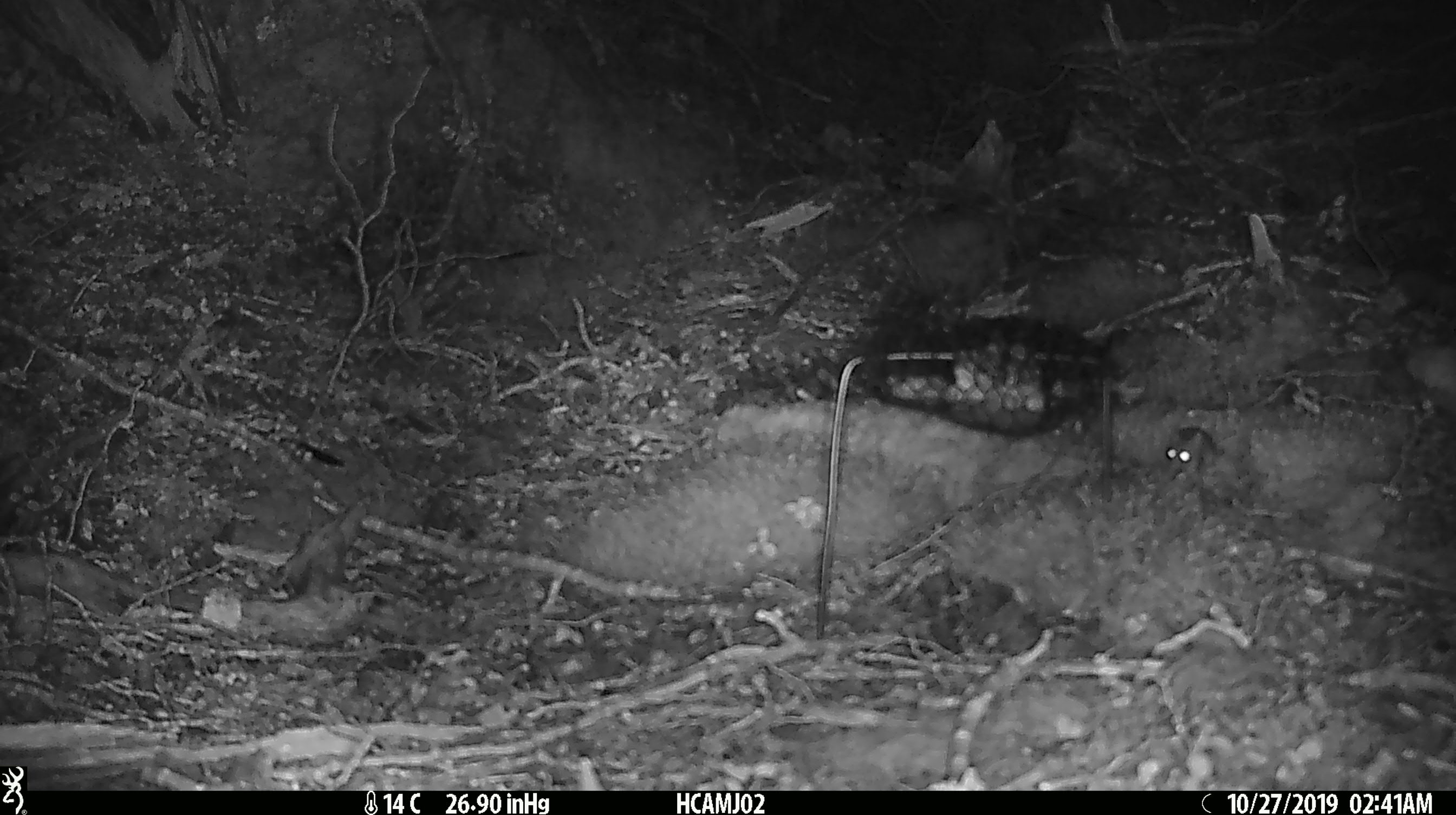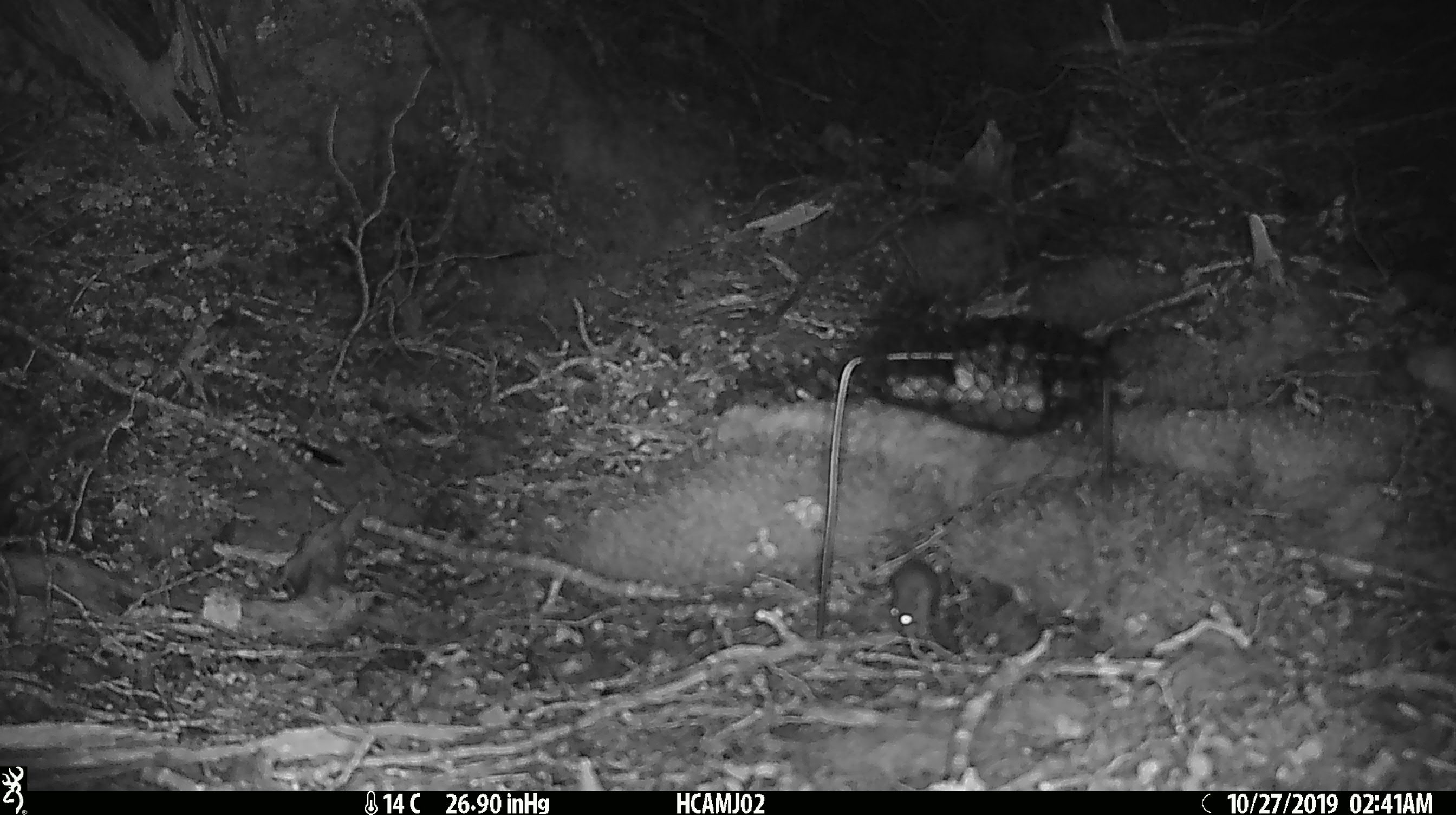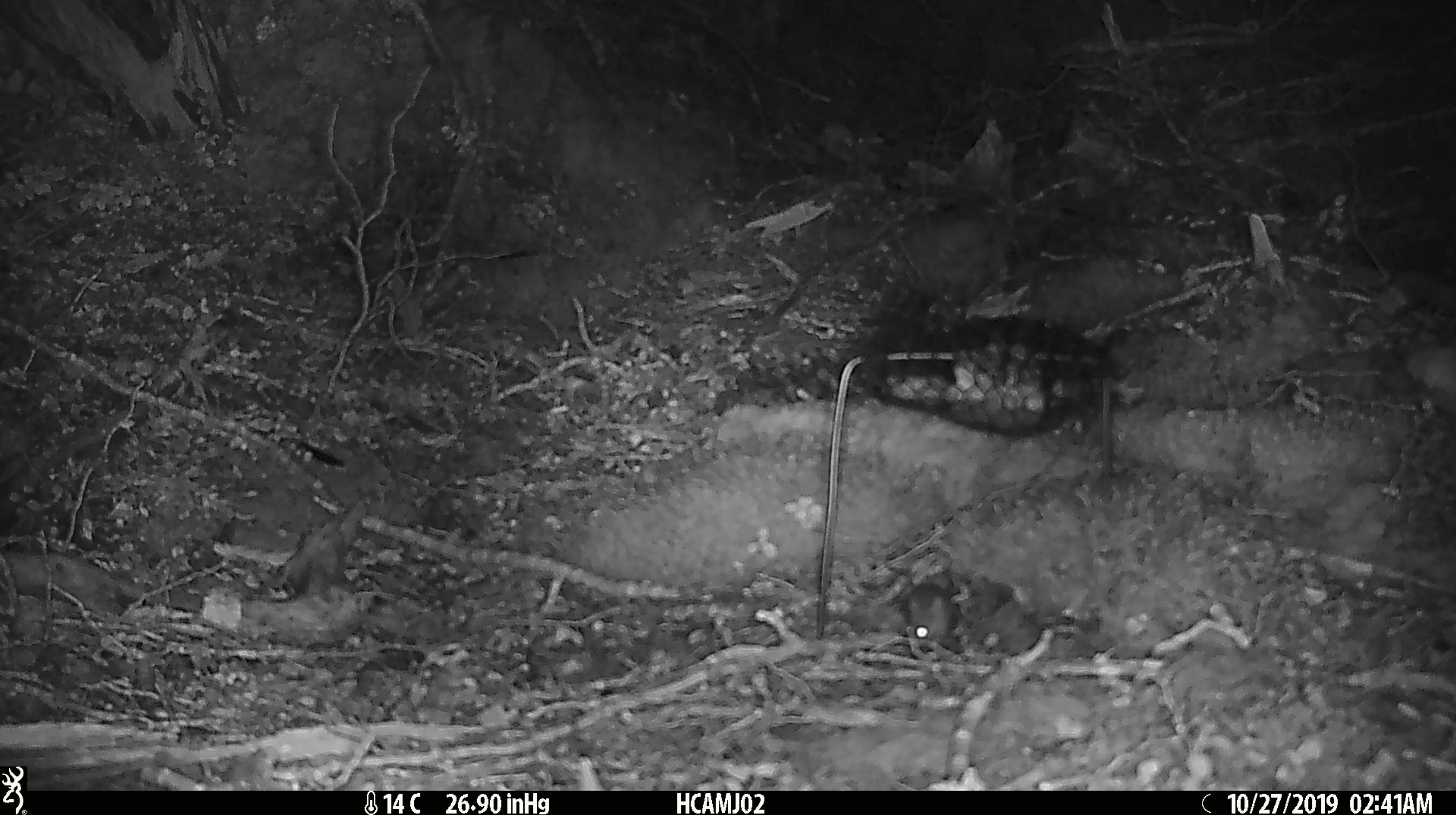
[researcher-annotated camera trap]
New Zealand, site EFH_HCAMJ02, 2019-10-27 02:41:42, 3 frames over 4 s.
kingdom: Animalia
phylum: Chordata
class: Mammalia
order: Rodentia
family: Muridae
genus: Mus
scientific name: Mus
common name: mouse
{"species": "mouse (Mus)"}